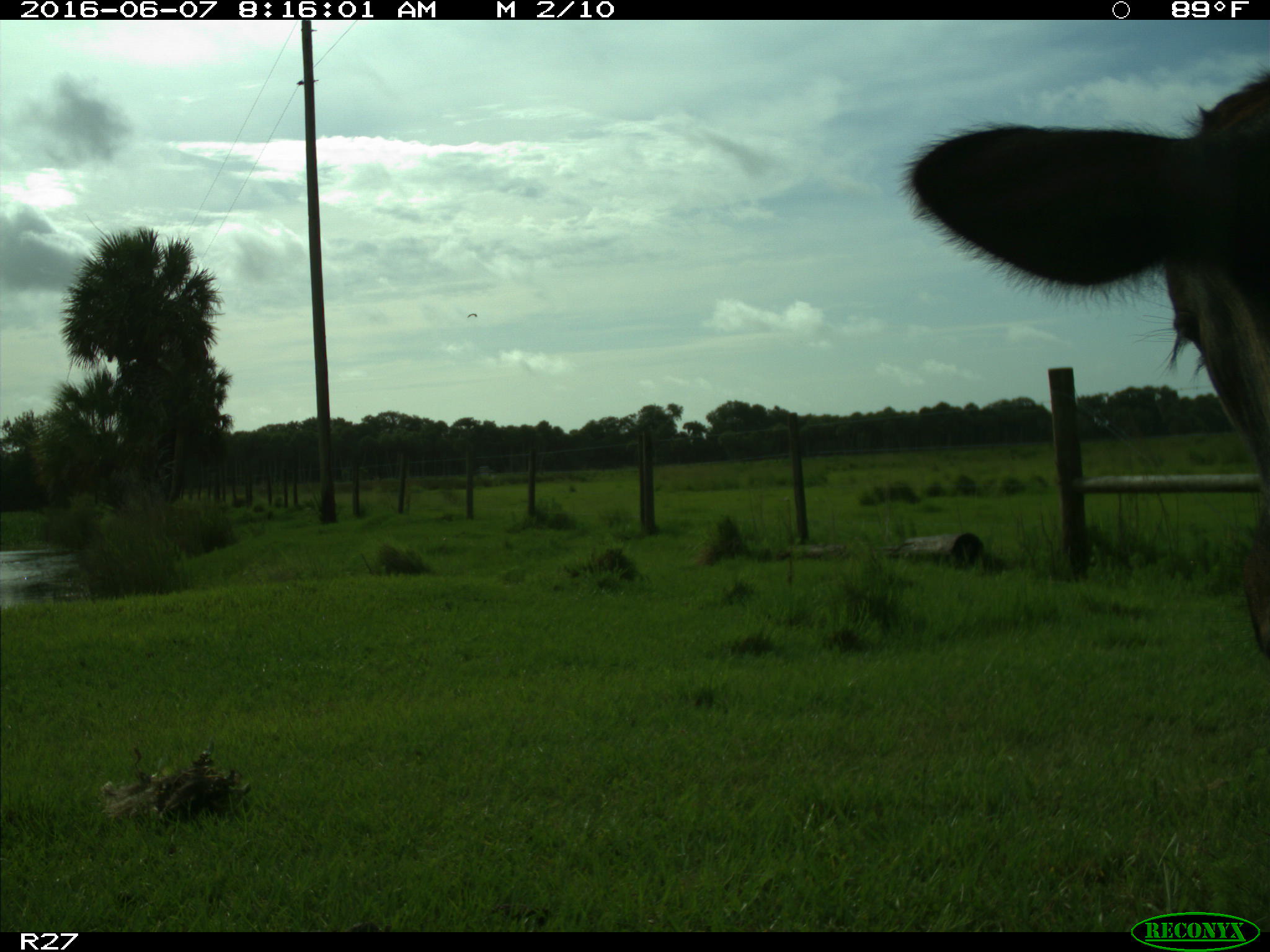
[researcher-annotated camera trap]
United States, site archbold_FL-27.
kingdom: Animalia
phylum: Chordata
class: Mammalia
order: Artiodactyla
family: Bovidae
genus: Bos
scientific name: Bos taurus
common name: domestic cow